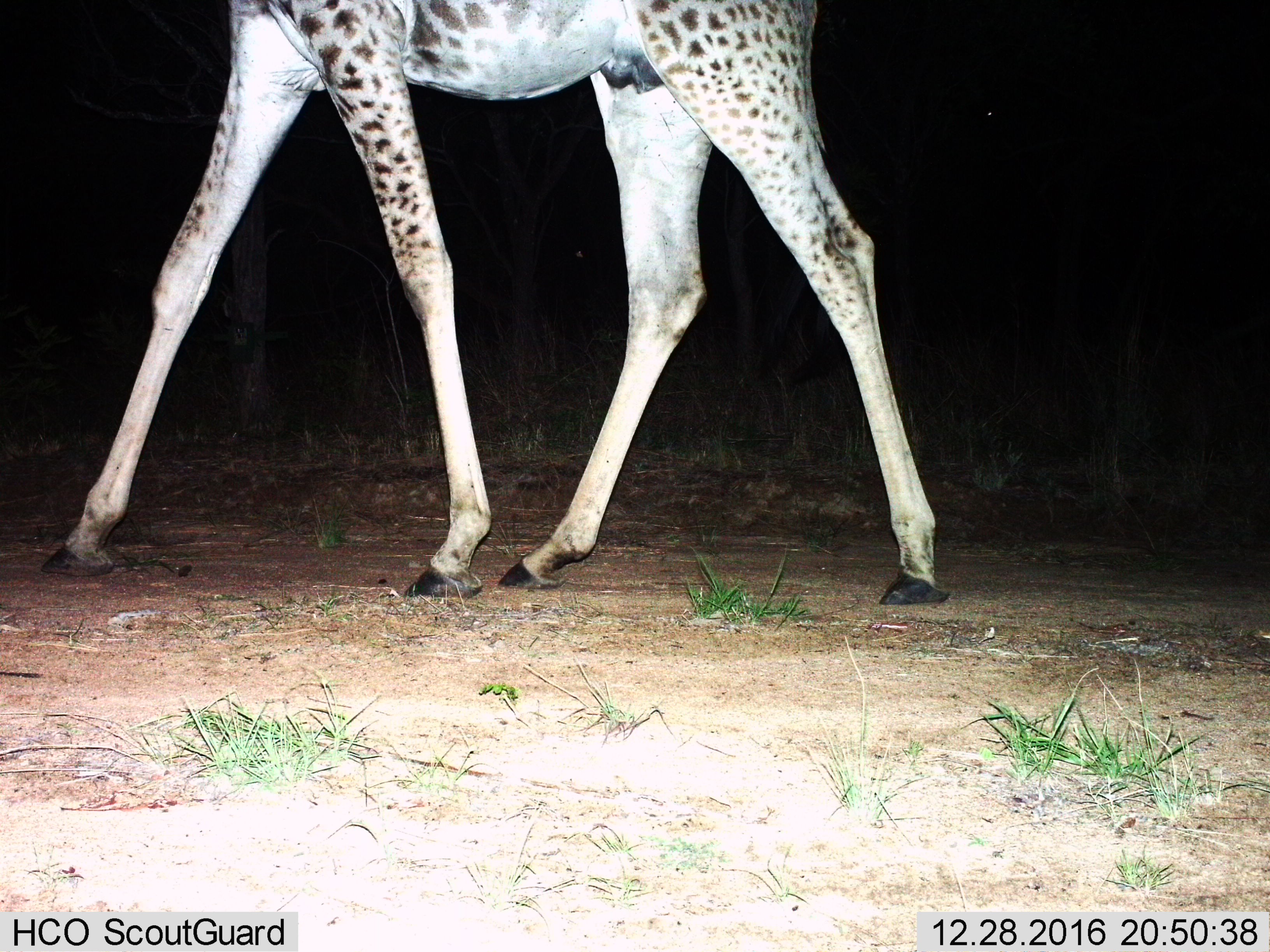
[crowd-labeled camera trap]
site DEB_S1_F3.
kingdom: Animalia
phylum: Chordata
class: Mammalia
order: Artiodactyla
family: Giraffidae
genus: Giraffa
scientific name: Giraffa camelopardalis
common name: giraffe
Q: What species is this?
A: Giraffe (Giraffa camelopardalis).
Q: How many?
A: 1.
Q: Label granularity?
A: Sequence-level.